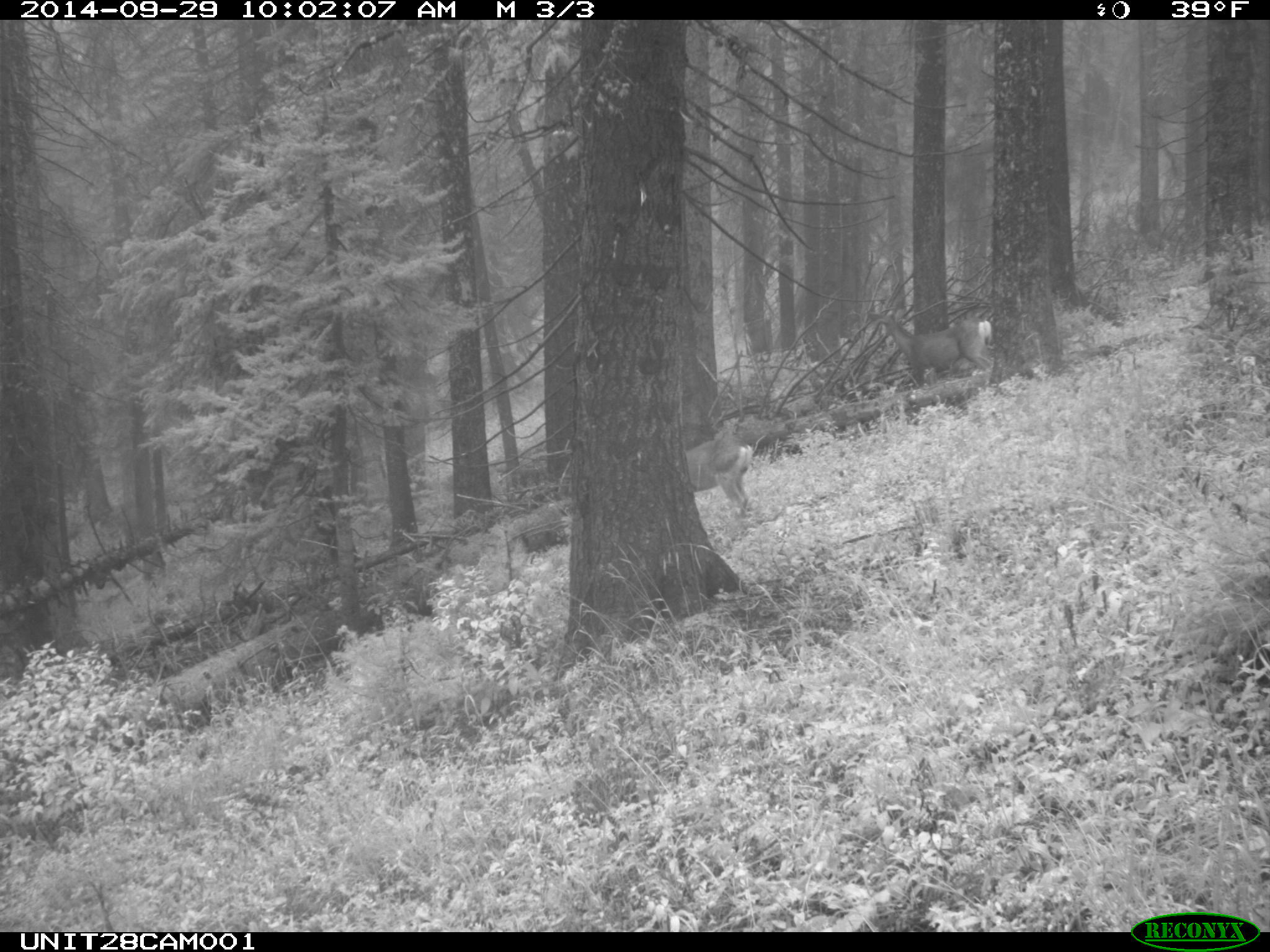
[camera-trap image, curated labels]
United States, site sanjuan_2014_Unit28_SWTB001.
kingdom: Animalia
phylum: Chordata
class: Mammalia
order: Artiodactyla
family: Cervidae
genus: Odocoileus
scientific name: Odocoileus hemionus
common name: mule deer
Odocoileus hemionus (mule deer).